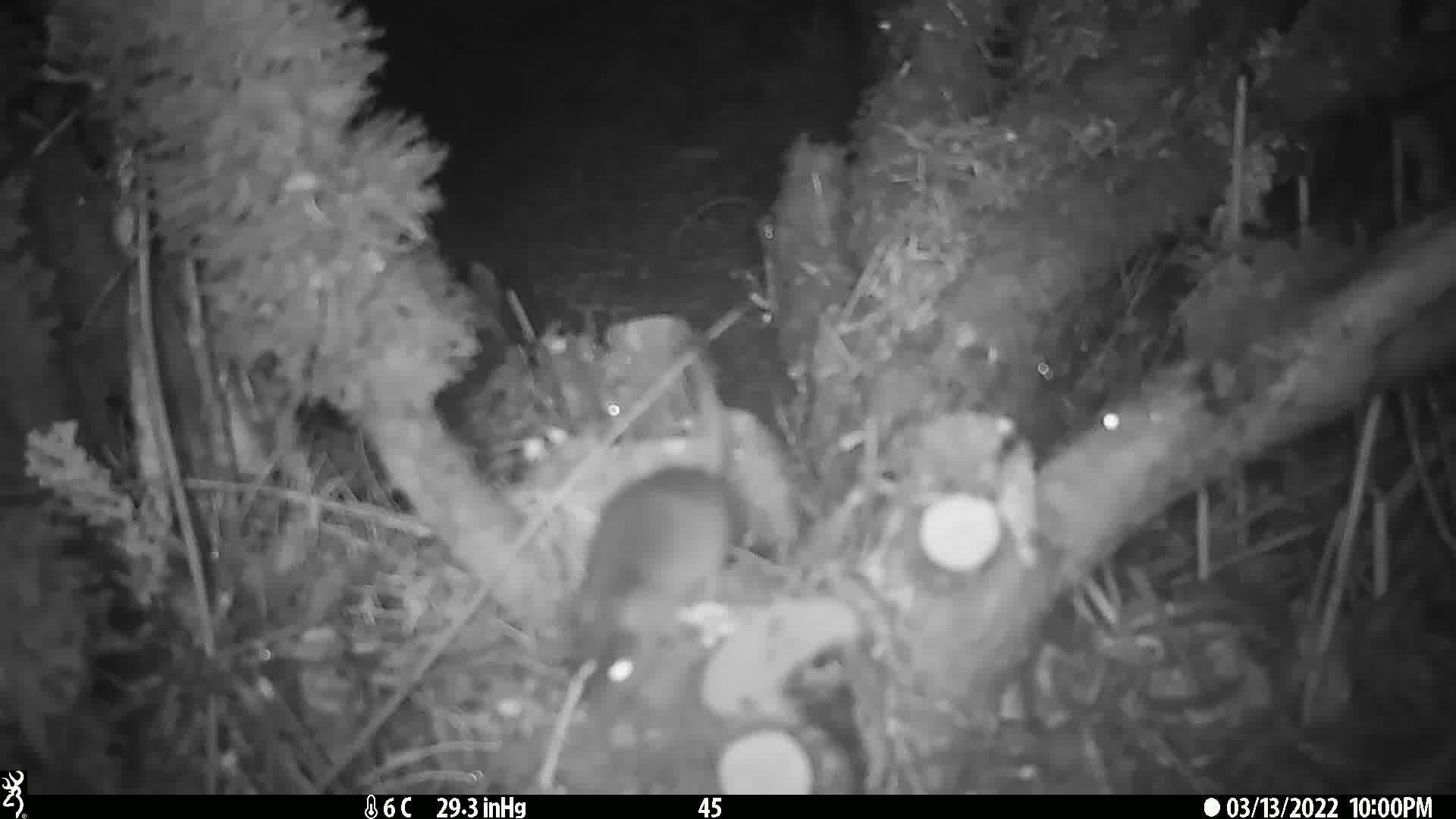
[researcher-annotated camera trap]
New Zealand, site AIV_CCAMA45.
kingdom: Animalia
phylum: Chordata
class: Mammalia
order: Rodentia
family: Muridae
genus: Mus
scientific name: Mus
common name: mouse